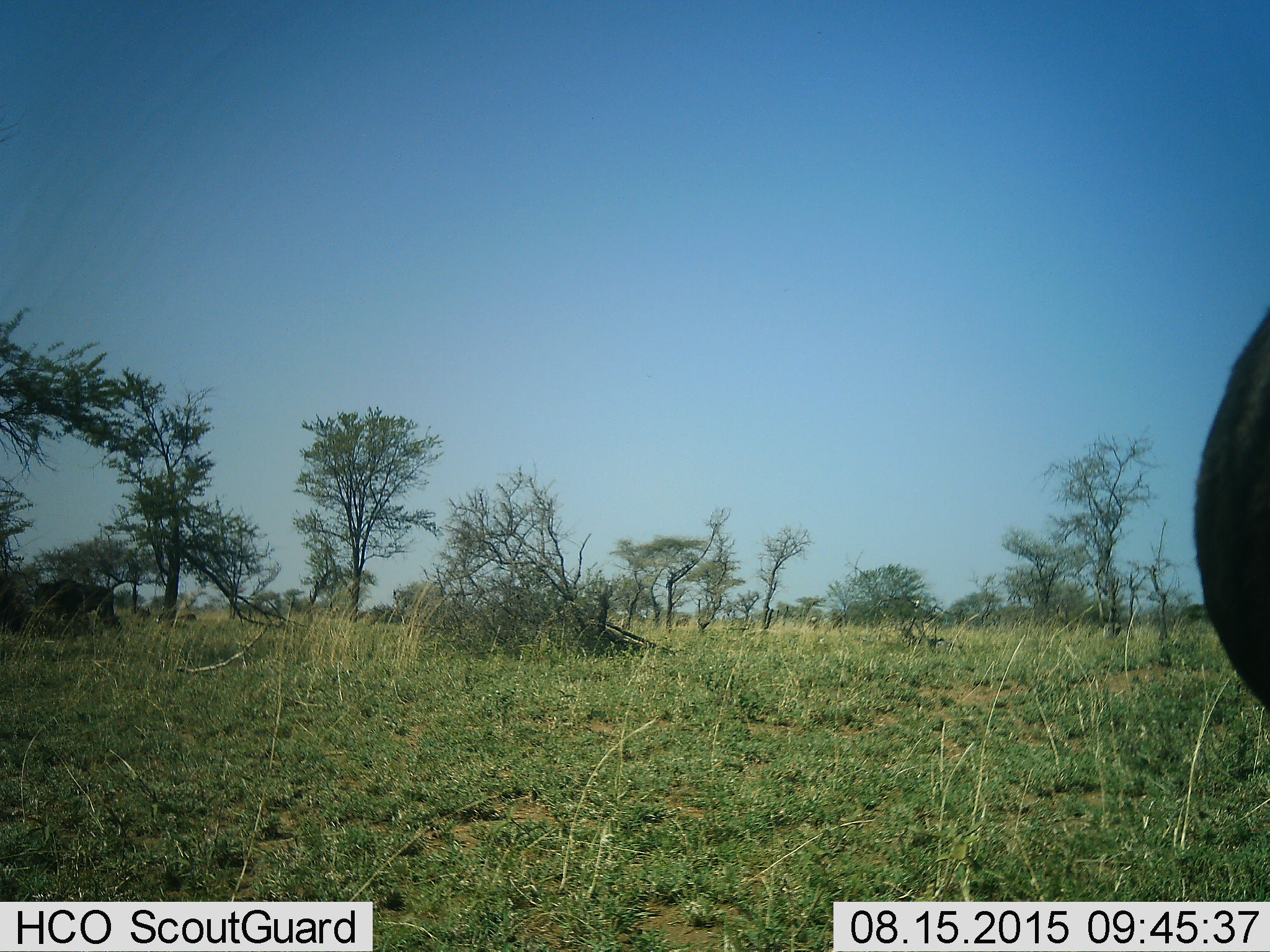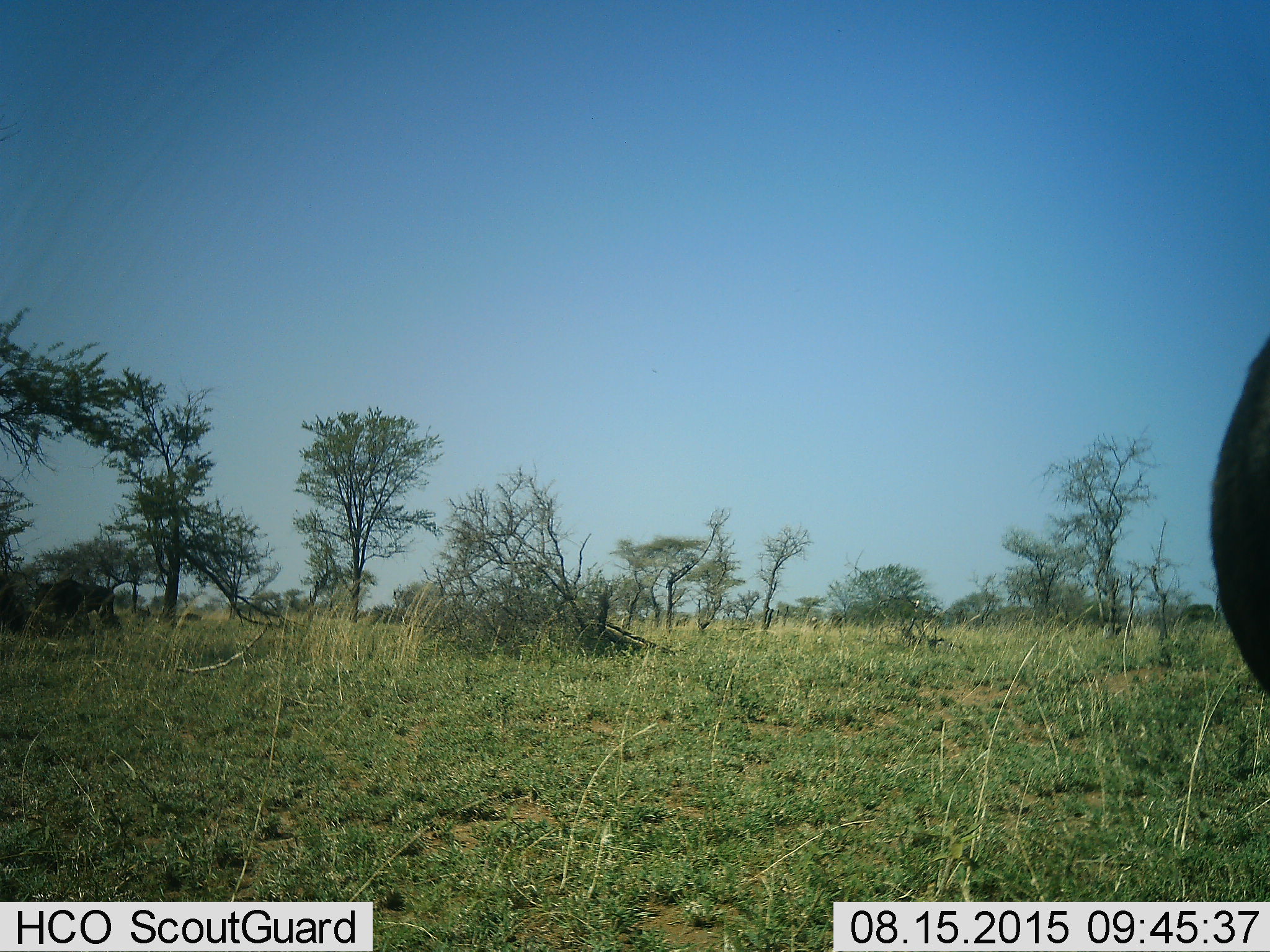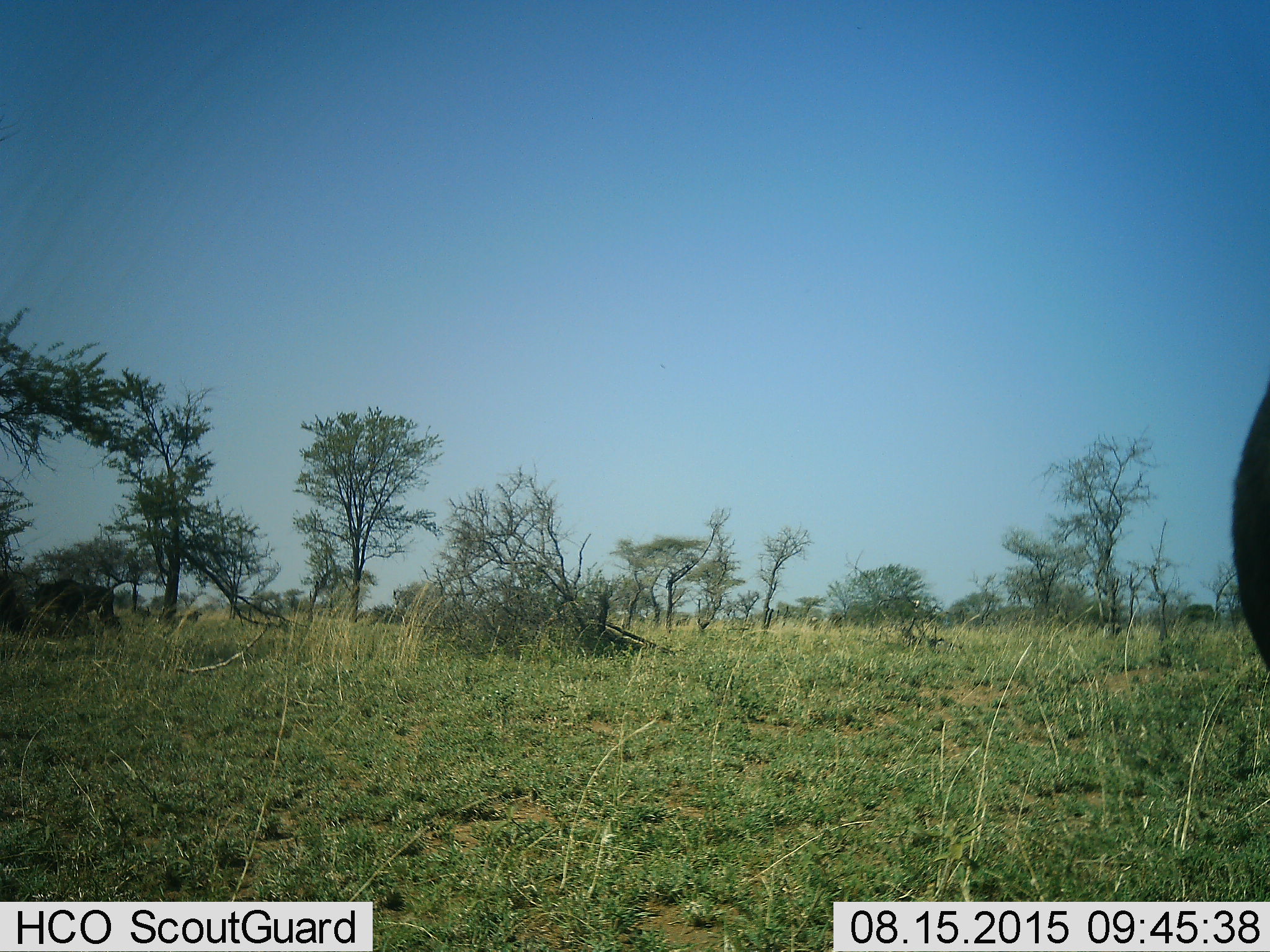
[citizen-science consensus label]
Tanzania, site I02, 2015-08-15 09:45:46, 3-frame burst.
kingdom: Animalia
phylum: Chordata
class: Mammalia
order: Artiodactyla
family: Bovidae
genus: Connochaetes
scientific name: Connochaetes taurinus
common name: blue wildebeest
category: wildebeest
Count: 3.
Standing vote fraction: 75%.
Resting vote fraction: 25%.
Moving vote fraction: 25%.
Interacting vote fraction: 0%.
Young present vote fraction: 0%.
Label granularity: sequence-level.